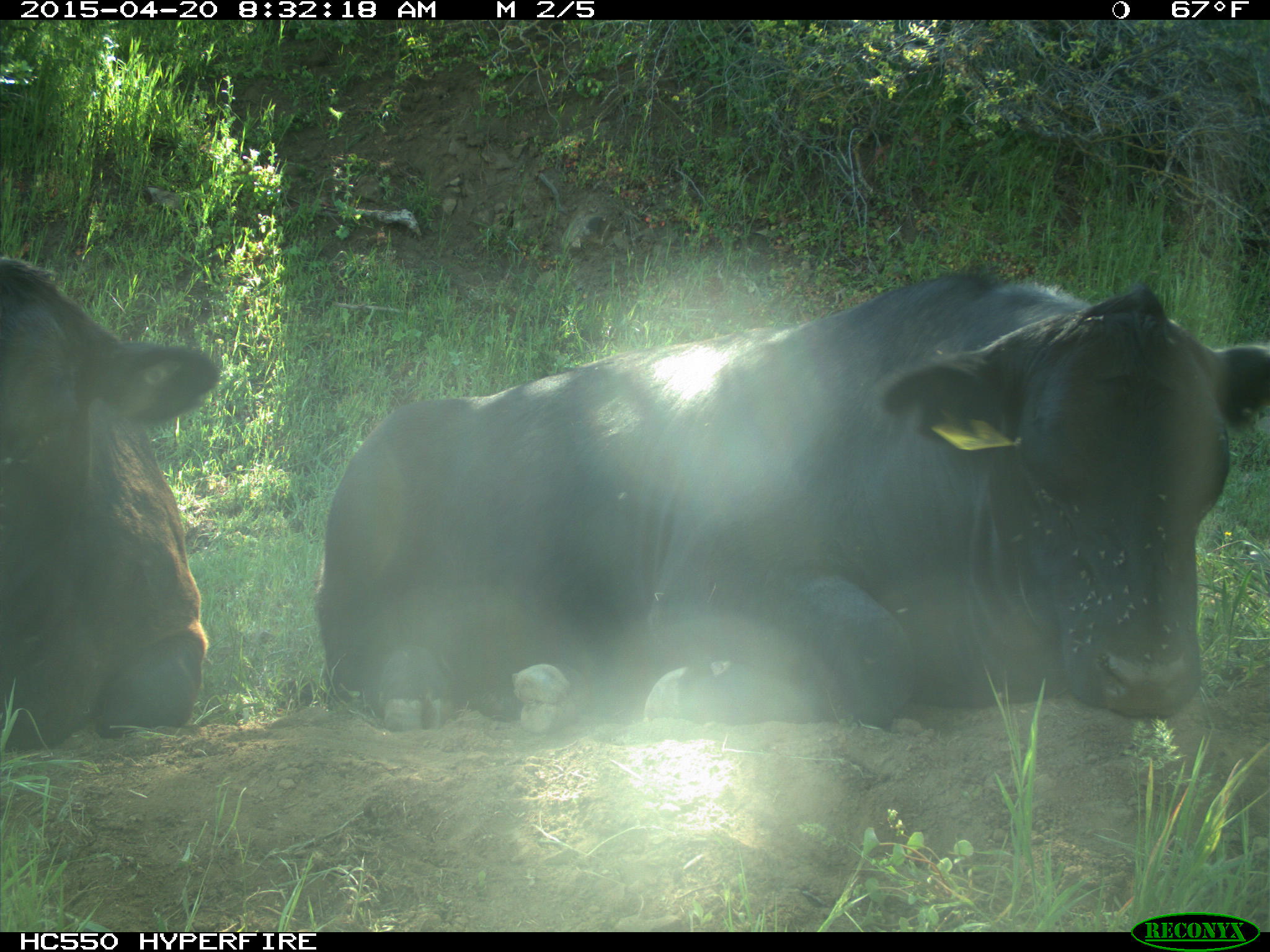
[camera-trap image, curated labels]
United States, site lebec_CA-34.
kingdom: Animalia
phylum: Chordata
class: Mammalia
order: Artiodactyla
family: Bovidae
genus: Bos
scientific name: Bos taurus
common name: domestic cow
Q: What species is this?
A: Bos taurus (domestic cow).